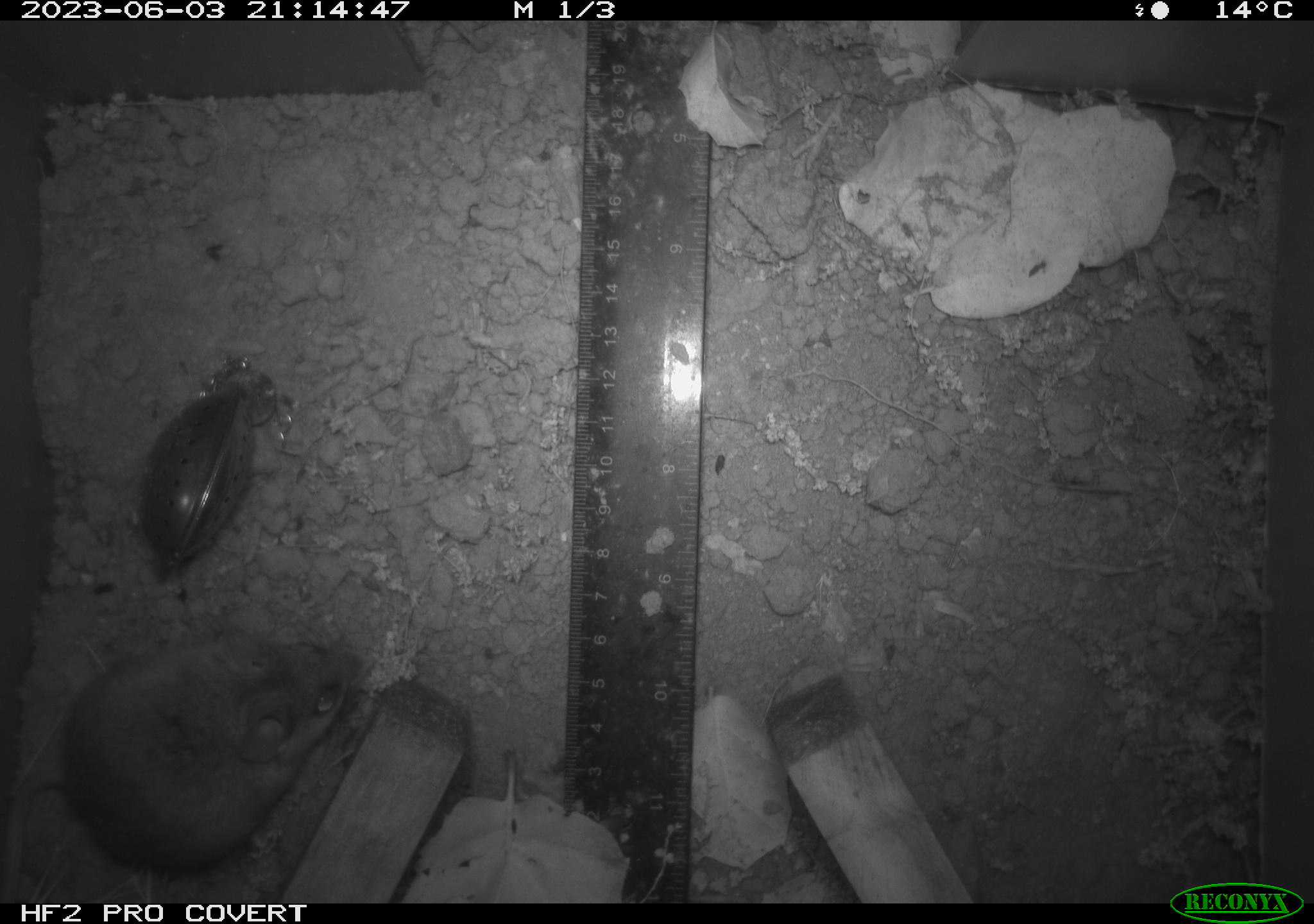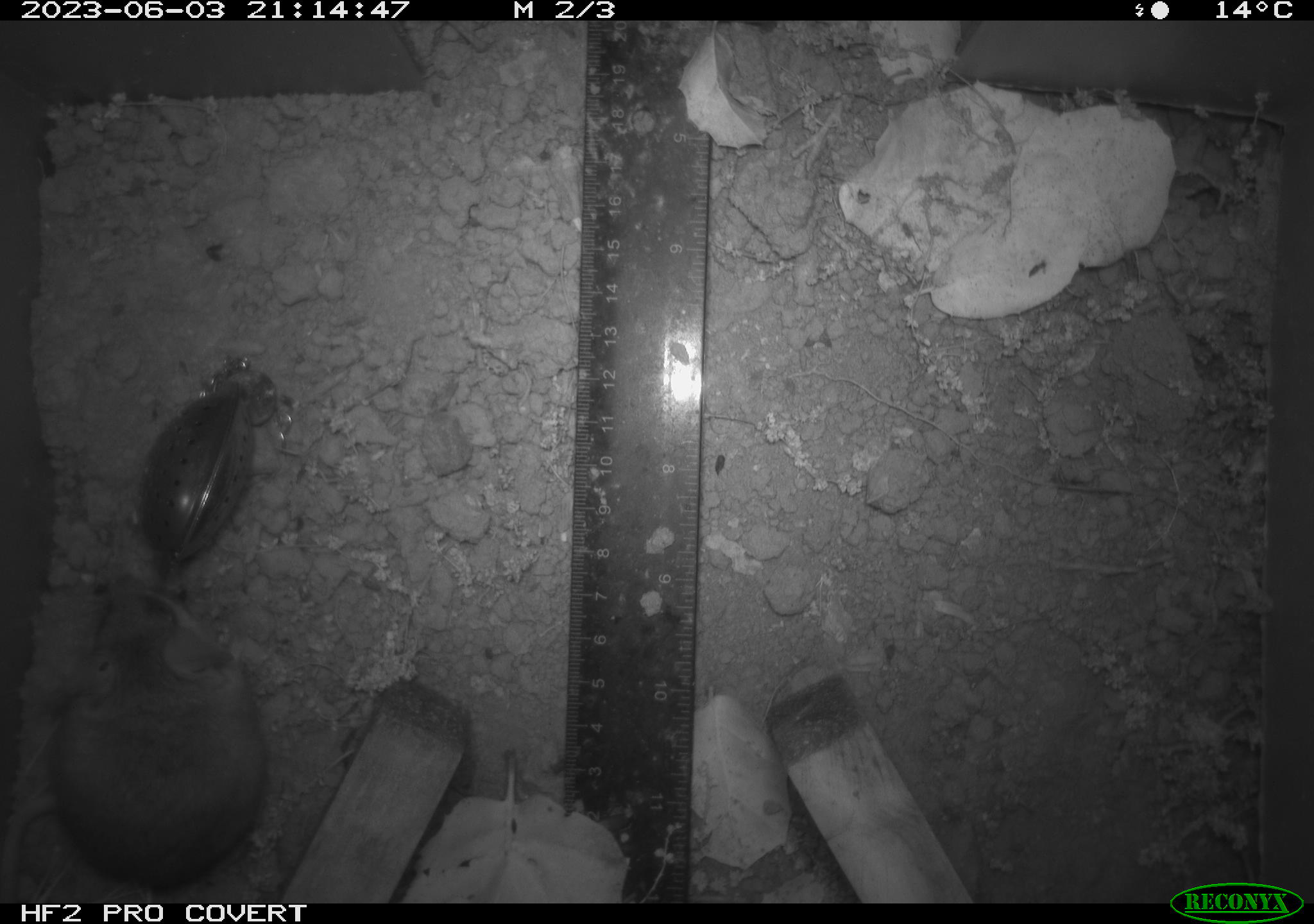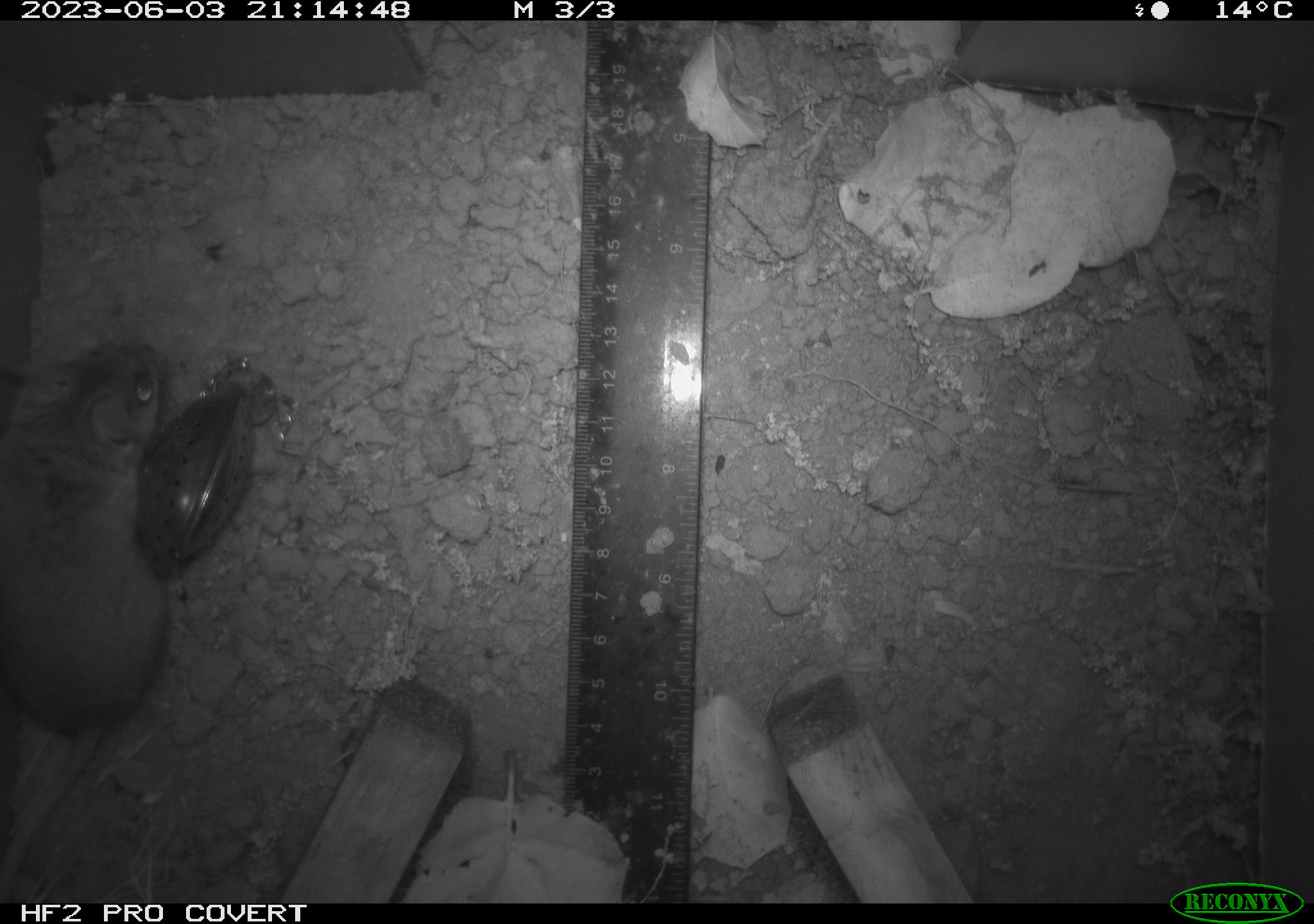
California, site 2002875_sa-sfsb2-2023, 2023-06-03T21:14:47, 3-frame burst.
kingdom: Animalia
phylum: Chordata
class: Mammalia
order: Rodentia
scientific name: Rodentia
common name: mouse species